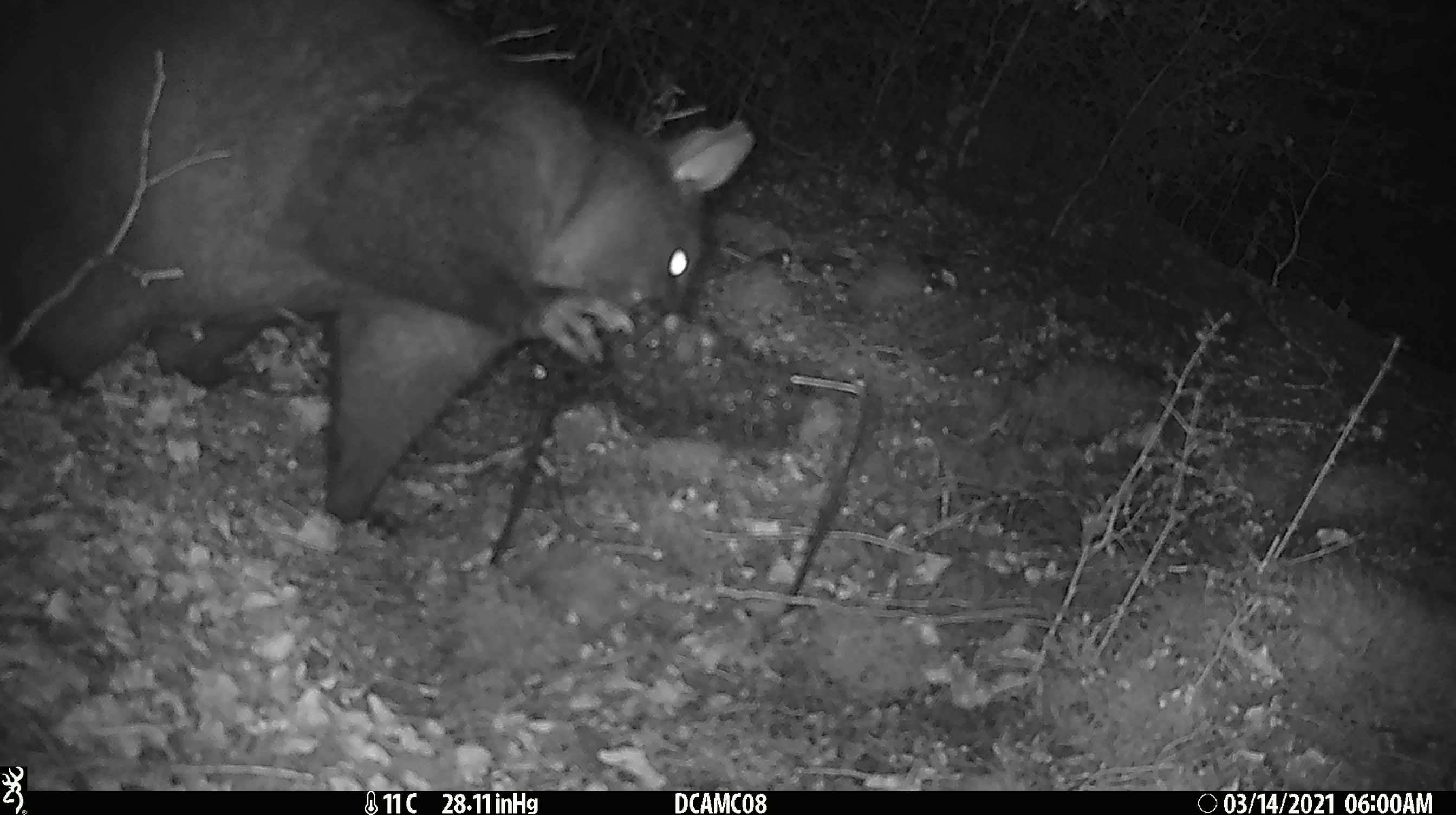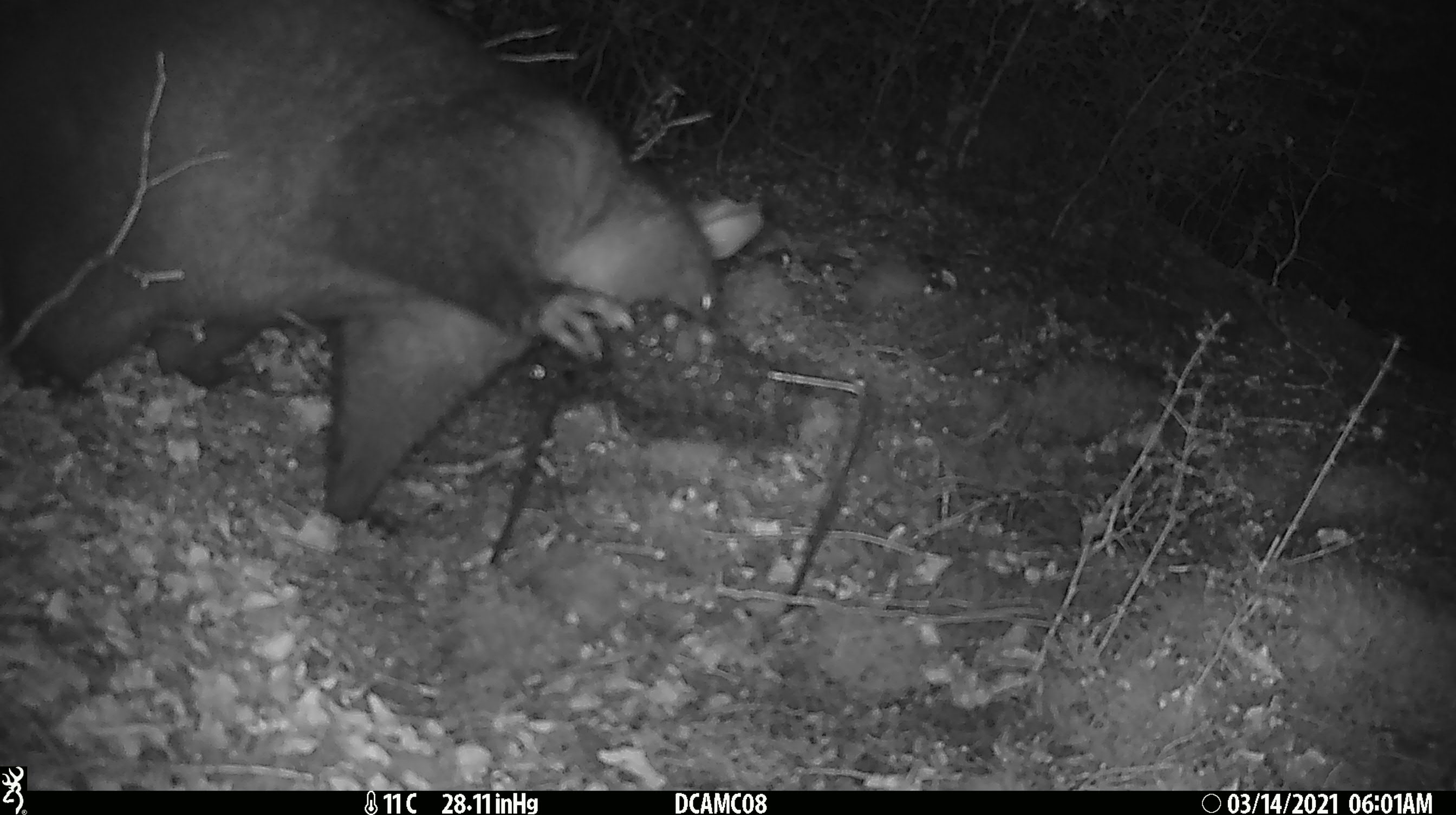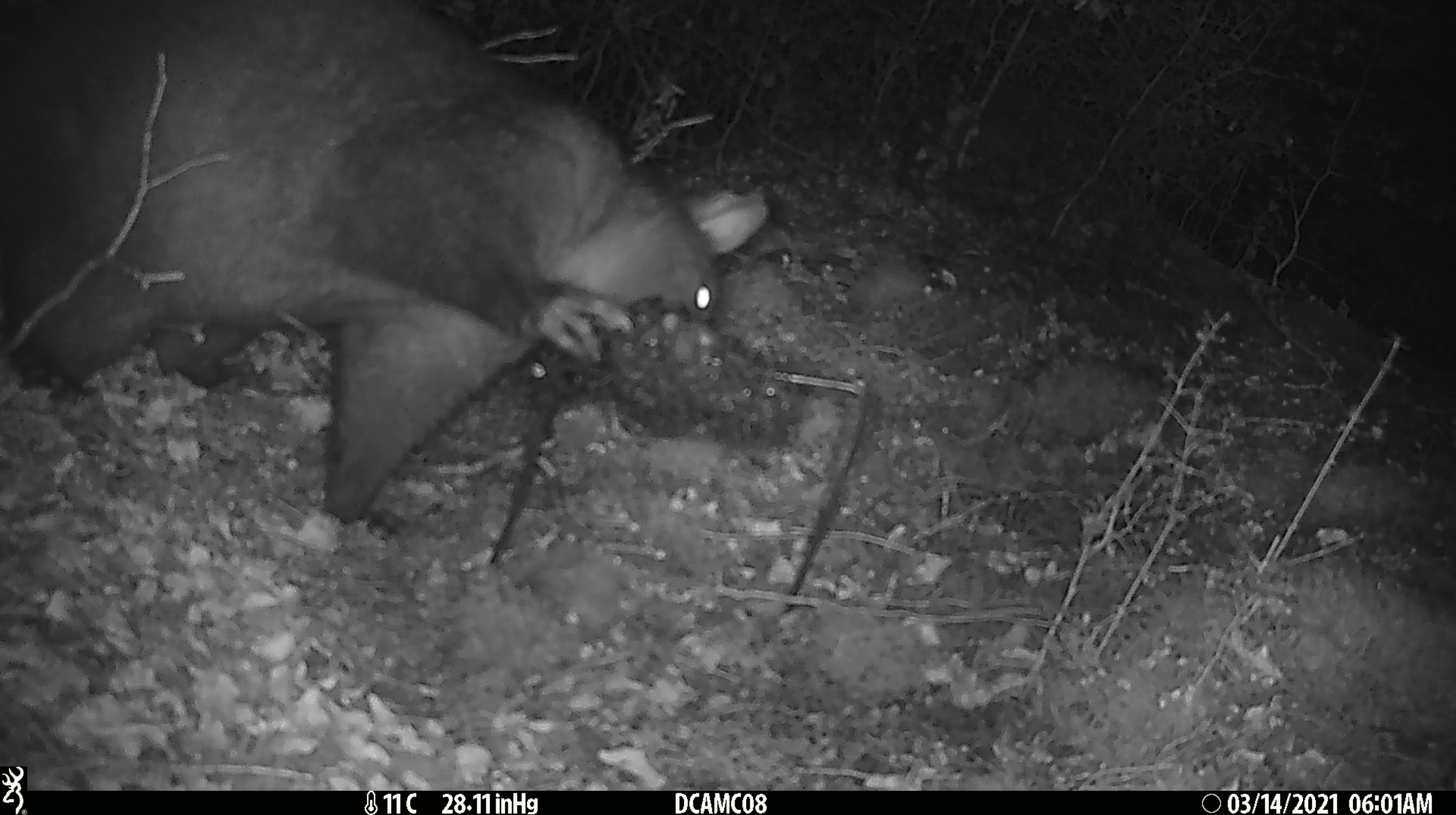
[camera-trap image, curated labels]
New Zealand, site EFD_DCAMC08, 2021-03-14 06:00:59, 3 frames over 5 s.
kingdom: Animalia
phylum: Chordata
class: Mammalia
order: Diprotodontia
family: Phalangeridae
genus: Trichosurus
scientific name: Trichosurus vulpecula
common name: common brushtail possum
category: possum